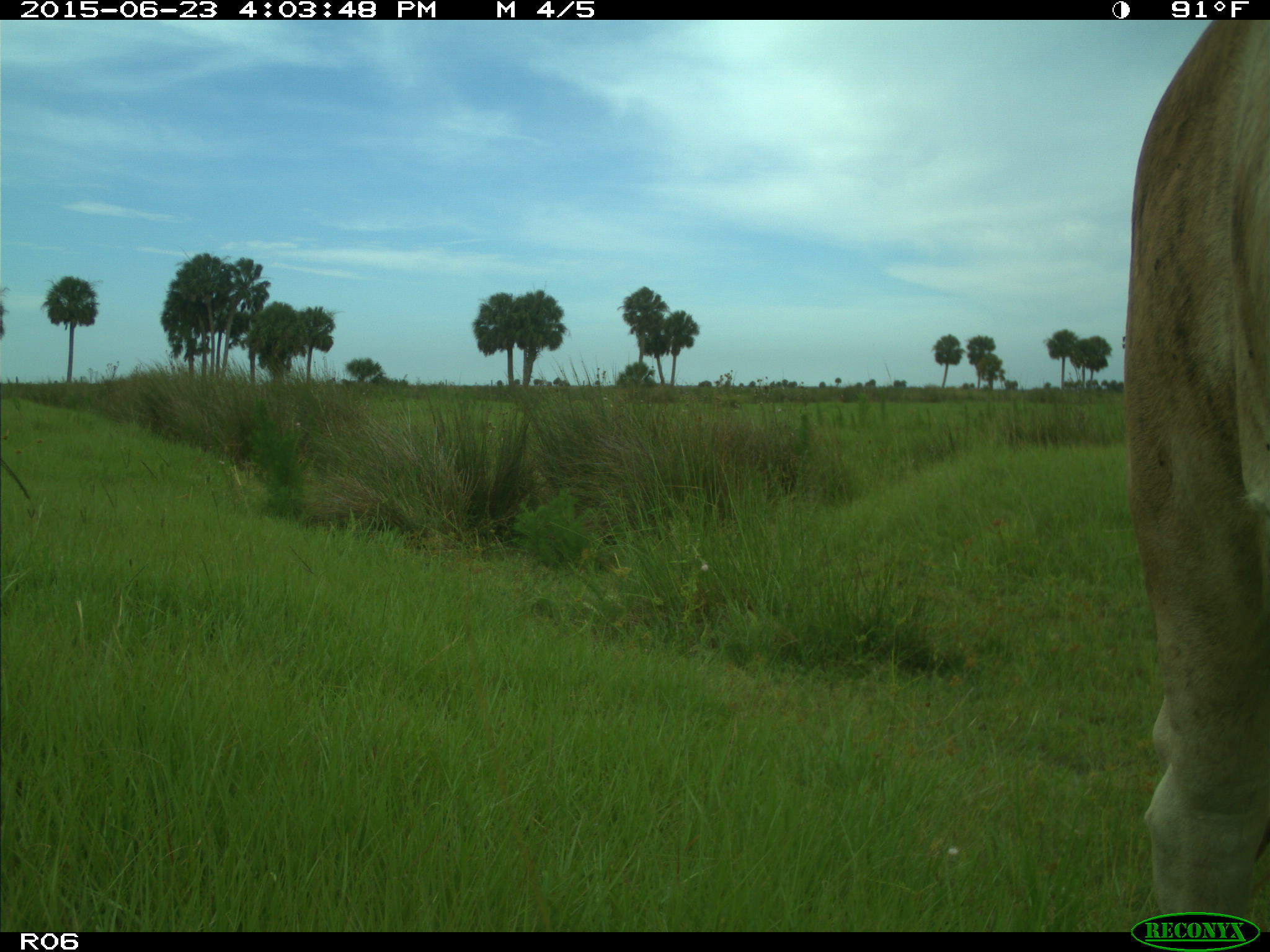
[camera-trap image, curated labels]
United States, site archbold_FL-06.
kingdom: Animalia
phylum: Chordata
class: Mammalia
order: Artiodactyla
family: Bovidae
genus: Bos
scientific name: Bos taurus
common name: domestic cow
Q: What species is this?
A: Bos taurus (domestic cow).